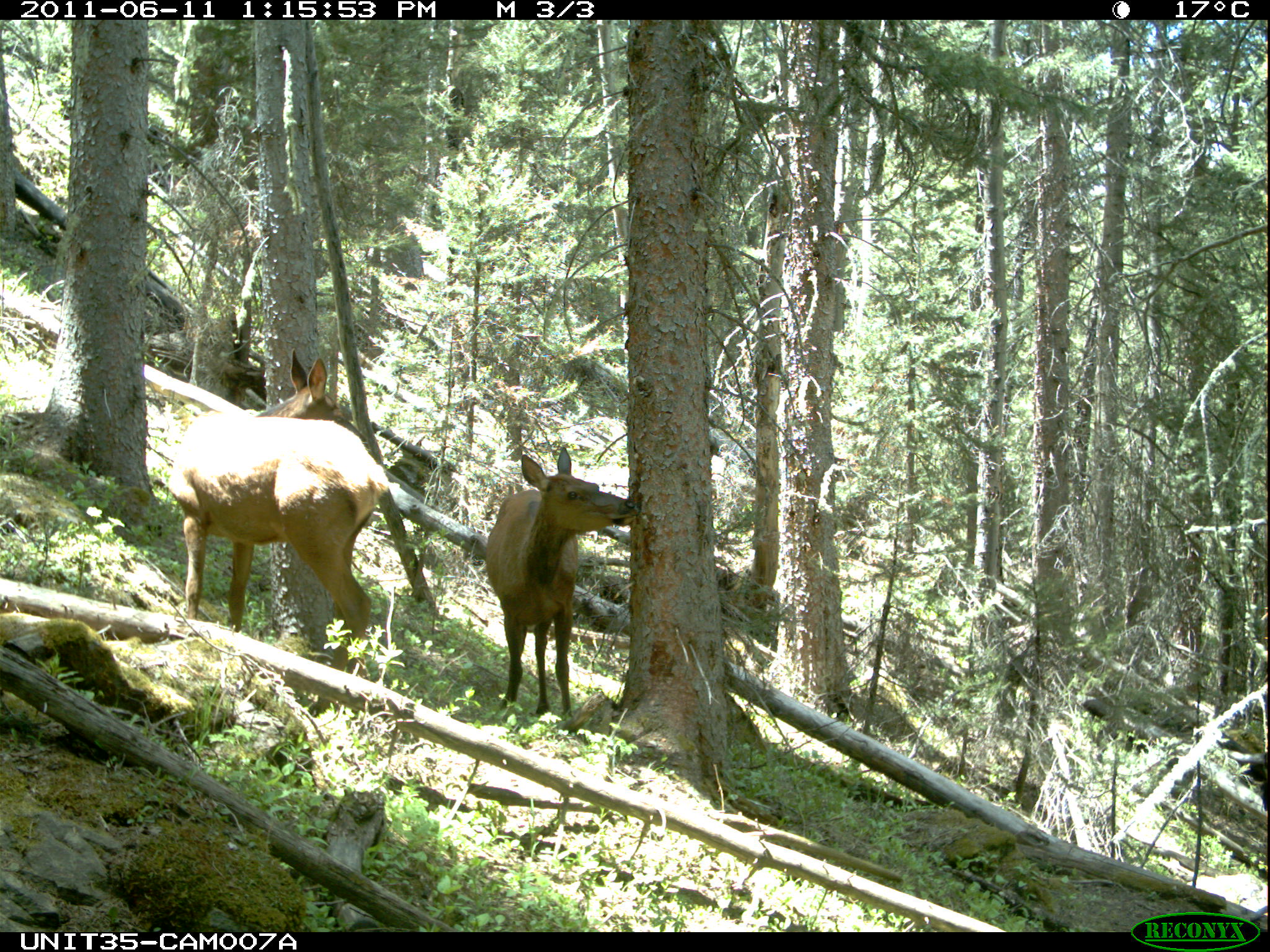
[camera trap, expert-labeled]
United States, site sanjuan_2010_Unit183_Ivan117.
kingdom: Animalia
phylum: Chordata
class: Mammalia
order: Artiodactyla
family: Cervidae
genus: Cervus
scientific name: Cervus elaphus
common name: red deer